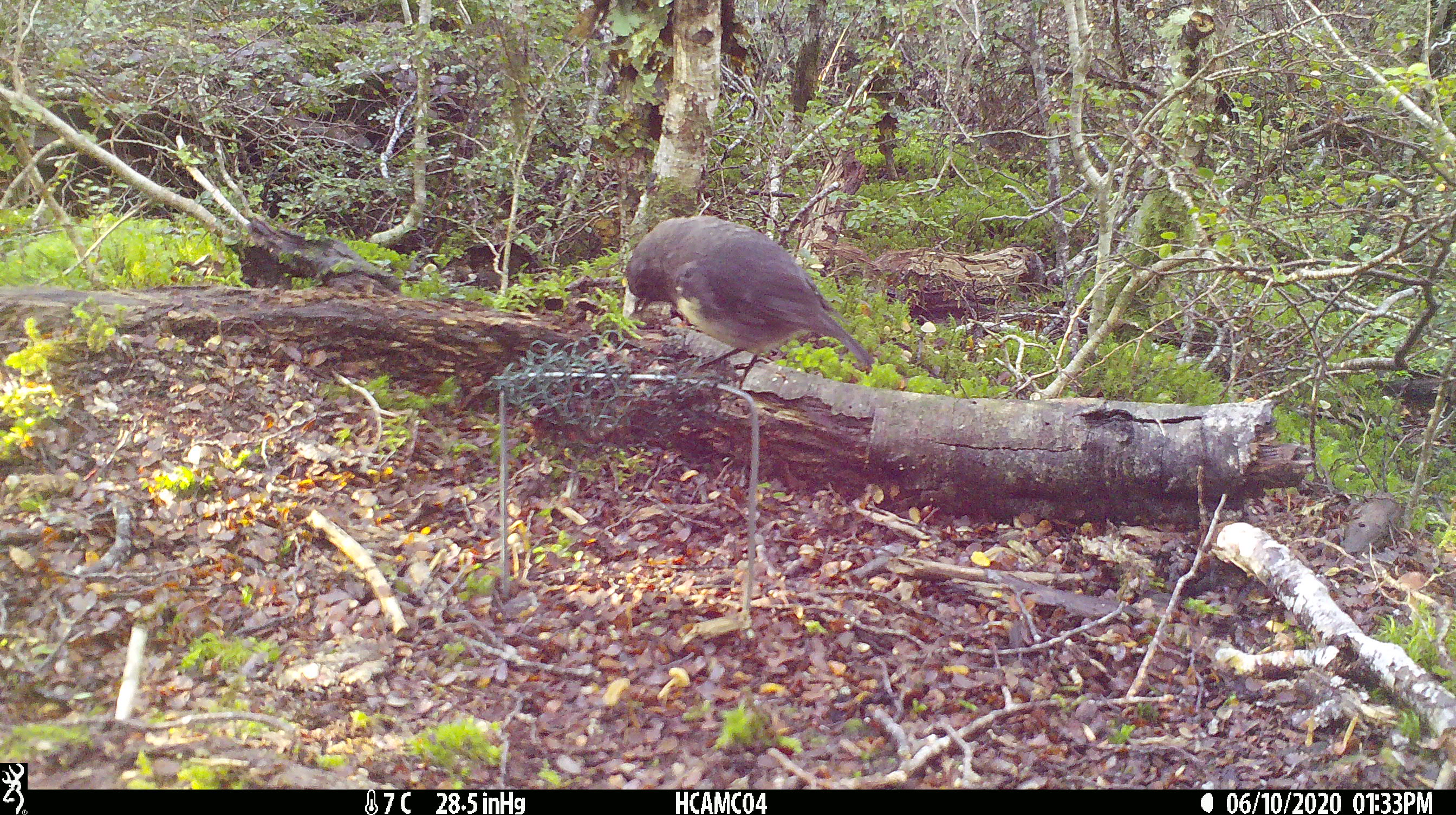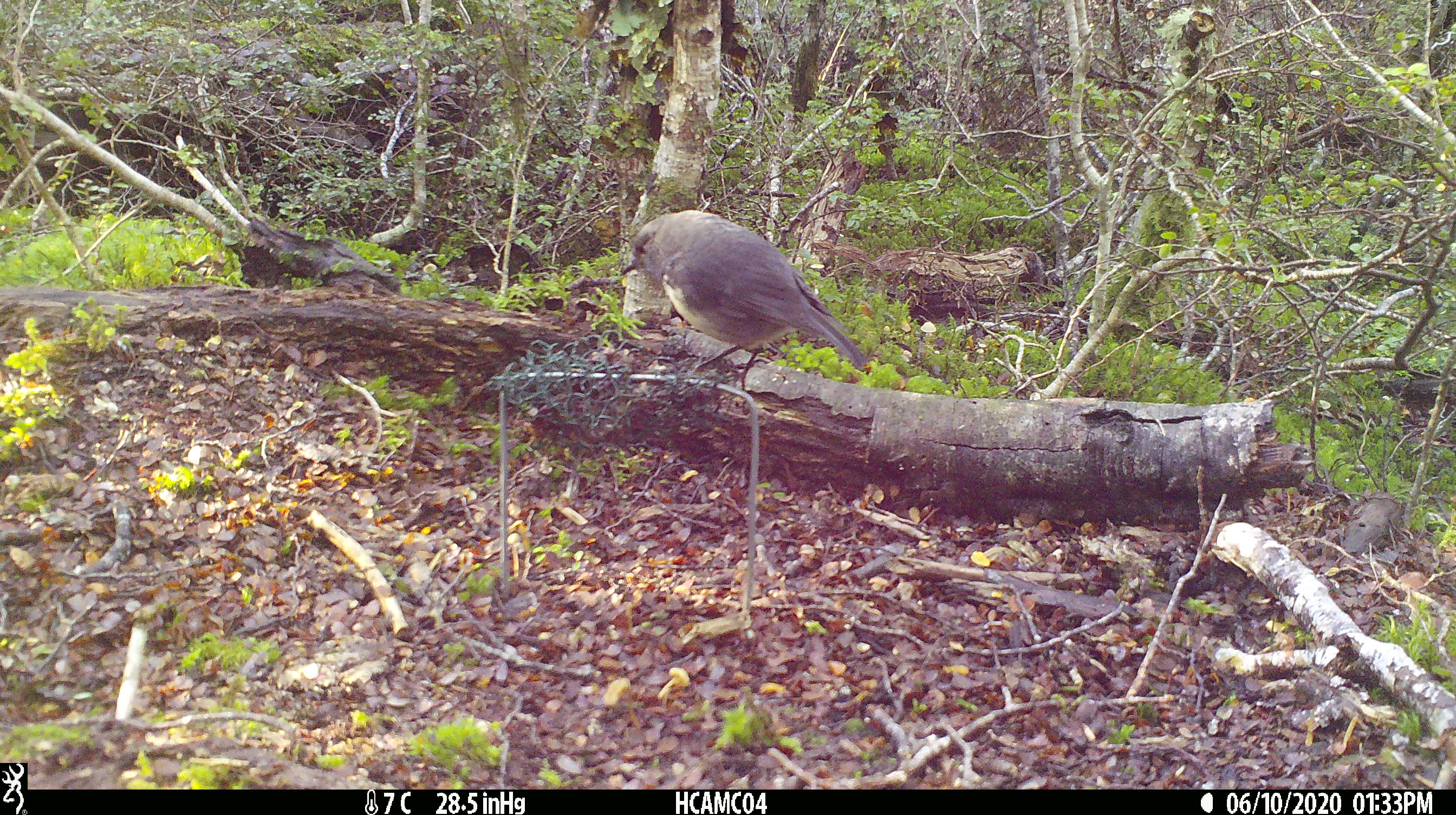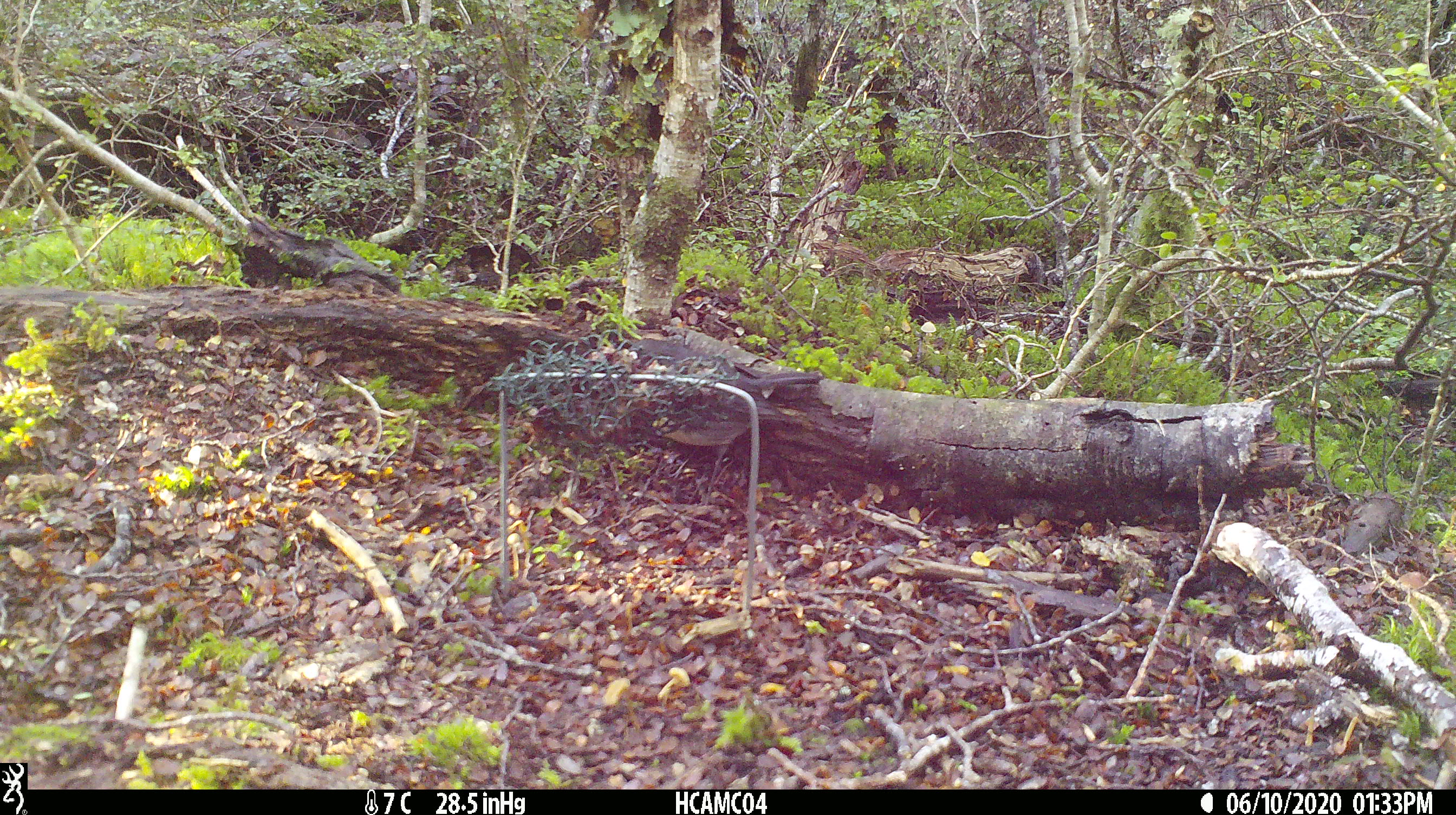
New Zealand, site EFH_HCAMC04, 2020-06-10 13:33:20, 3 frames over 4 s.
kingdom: Animalia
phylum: Chordata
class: Aves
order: Passeriformes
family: Petroicidae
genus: Petroica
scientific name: Petroica australis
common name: new zealand robin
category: robin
Robin (new zealand robin) (Petroica australis).